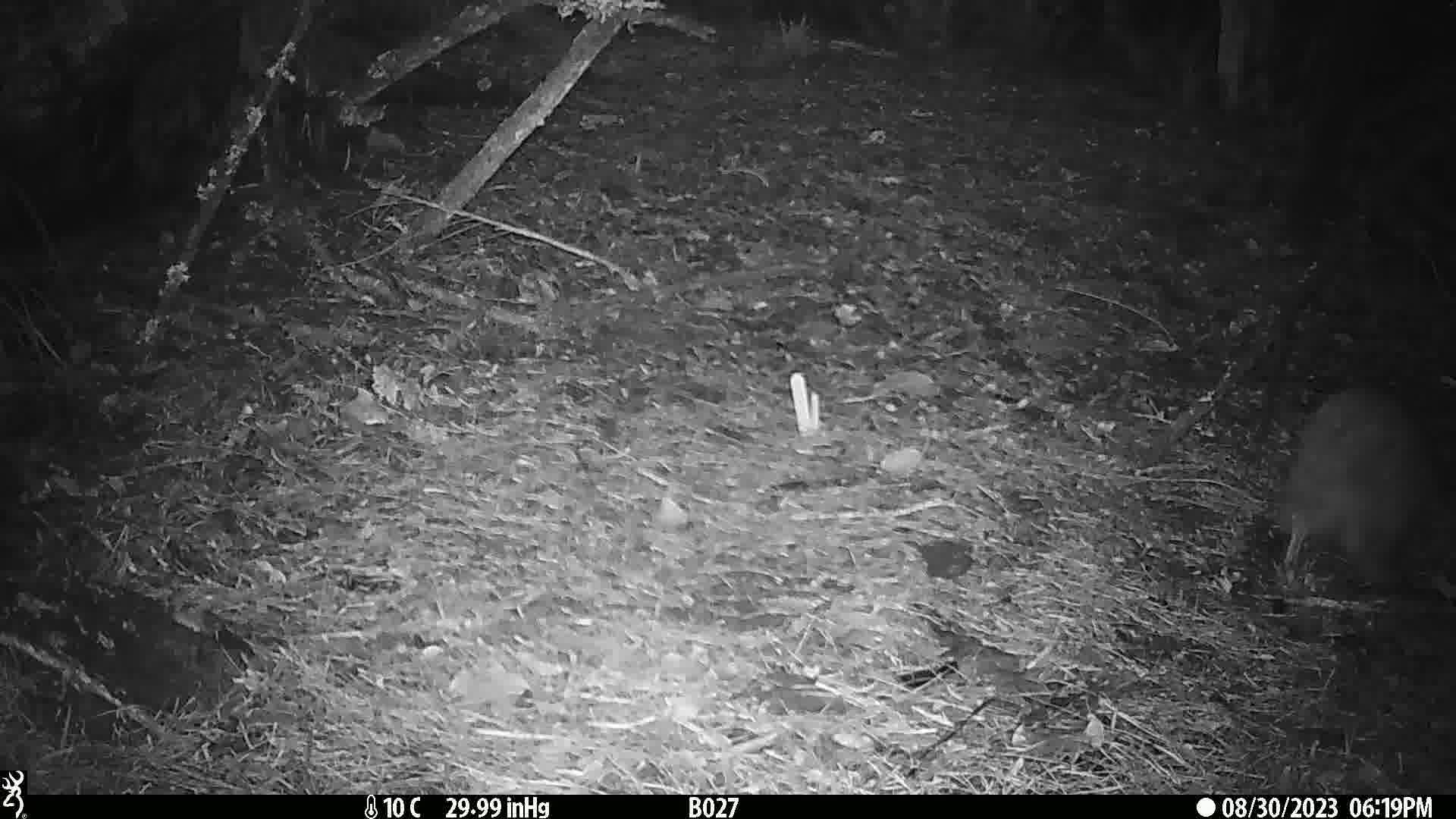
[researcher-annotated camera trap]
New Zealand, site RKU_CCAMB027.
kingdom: Animalia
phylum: Chordata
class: Aves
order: Apterygiformes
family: Apterygidae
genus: Apteryx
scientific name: Apteryx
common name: kiwi